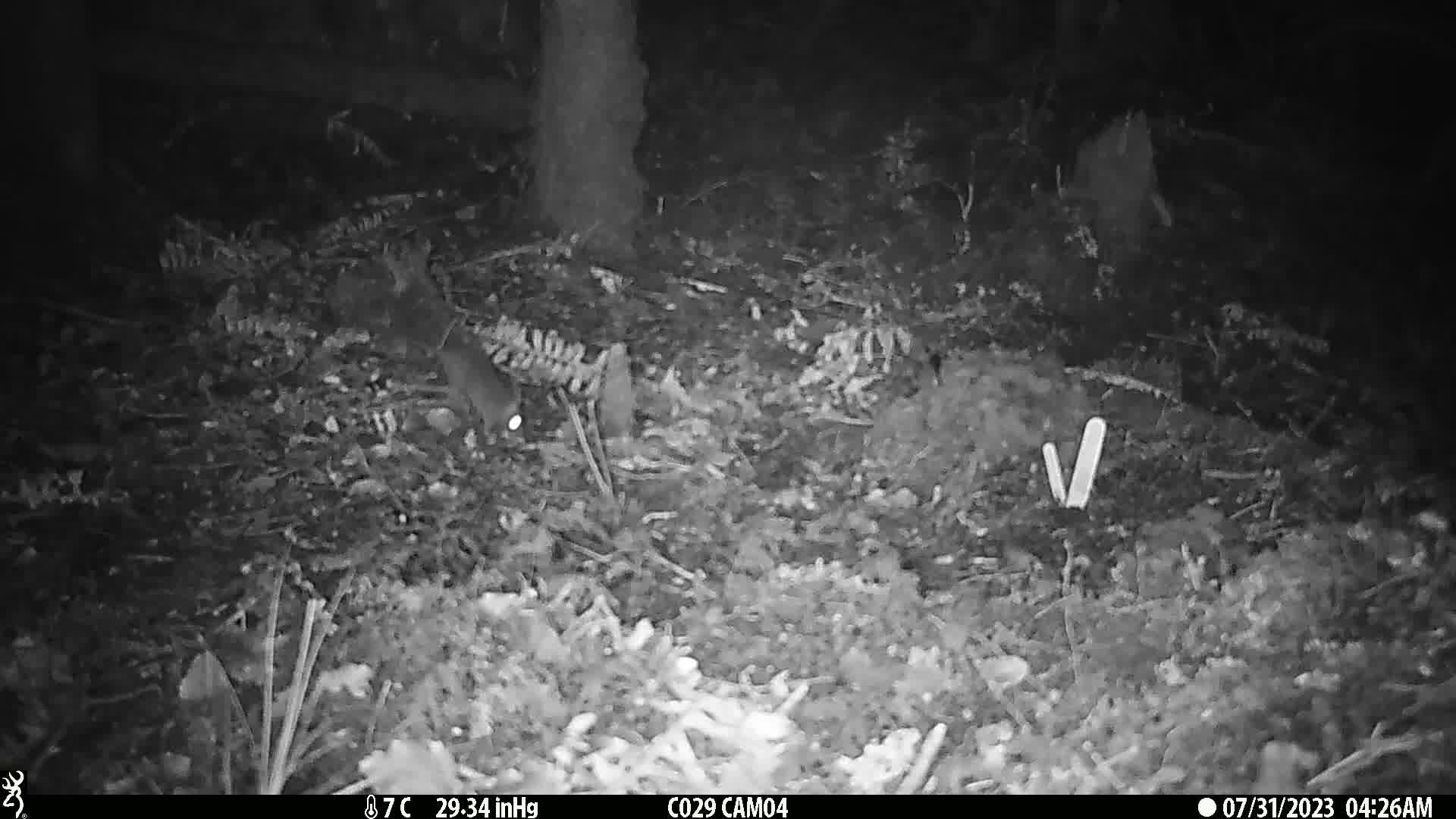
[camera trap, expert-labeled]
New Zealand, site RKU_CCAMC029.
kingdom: Animalia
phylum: Chordata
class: Mammalia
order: Rodentia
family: Muridae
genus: Rattus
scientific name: Rattus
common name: rat